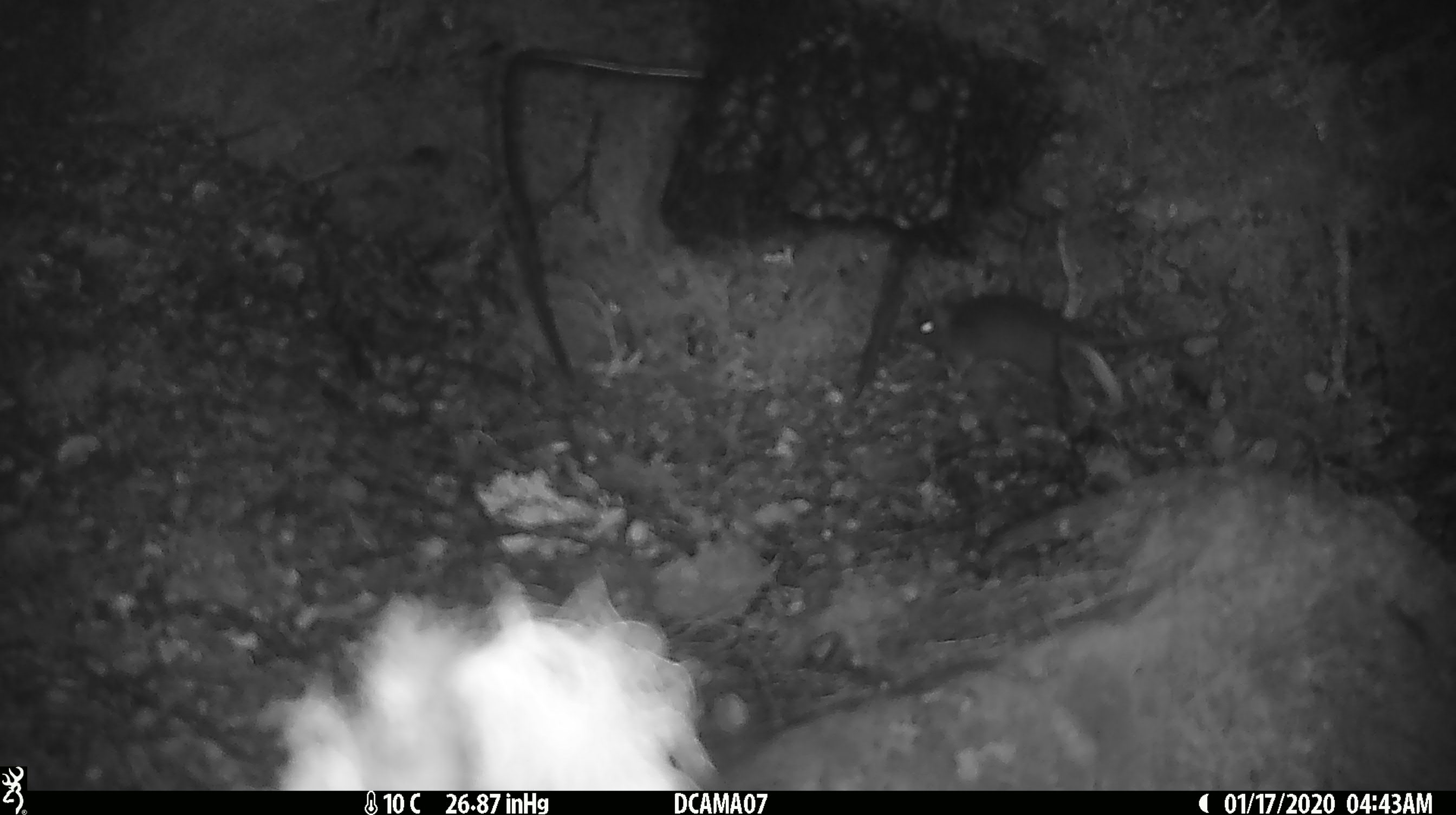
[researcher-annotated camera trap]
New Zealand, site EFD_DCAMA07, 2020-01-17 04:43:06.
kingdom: Animalia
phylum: Chordata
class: Mammalia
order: Rodentia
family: Muridae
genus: Mus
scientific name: Mus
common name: mouse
Mouse (Mus).